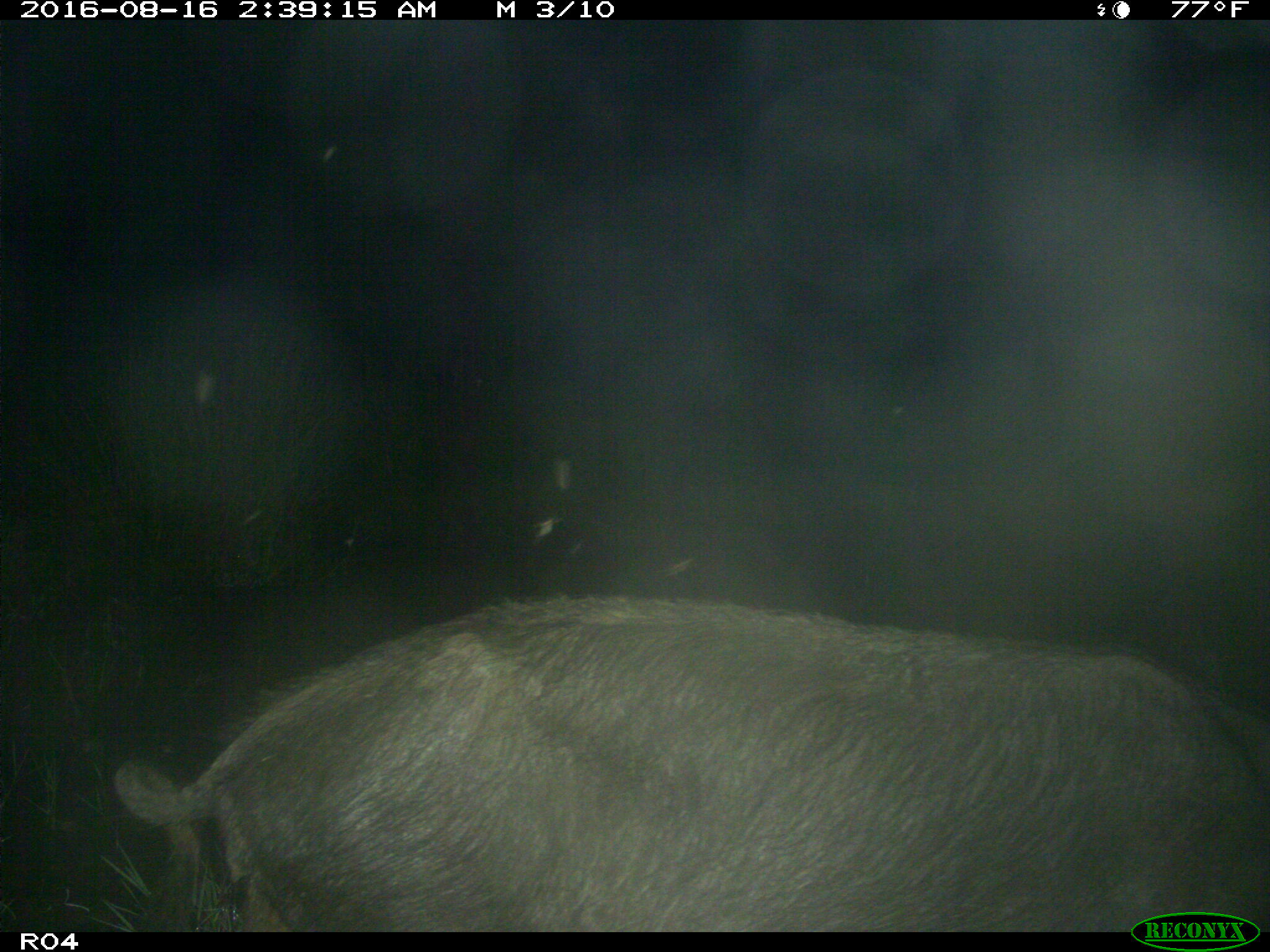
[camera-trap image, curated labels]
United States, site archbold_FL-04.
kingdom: Animalia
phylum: Chordata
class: Mammalia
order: Artiodactyla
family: Suidae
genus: Sus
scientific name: Sus scrofa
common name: wild boar